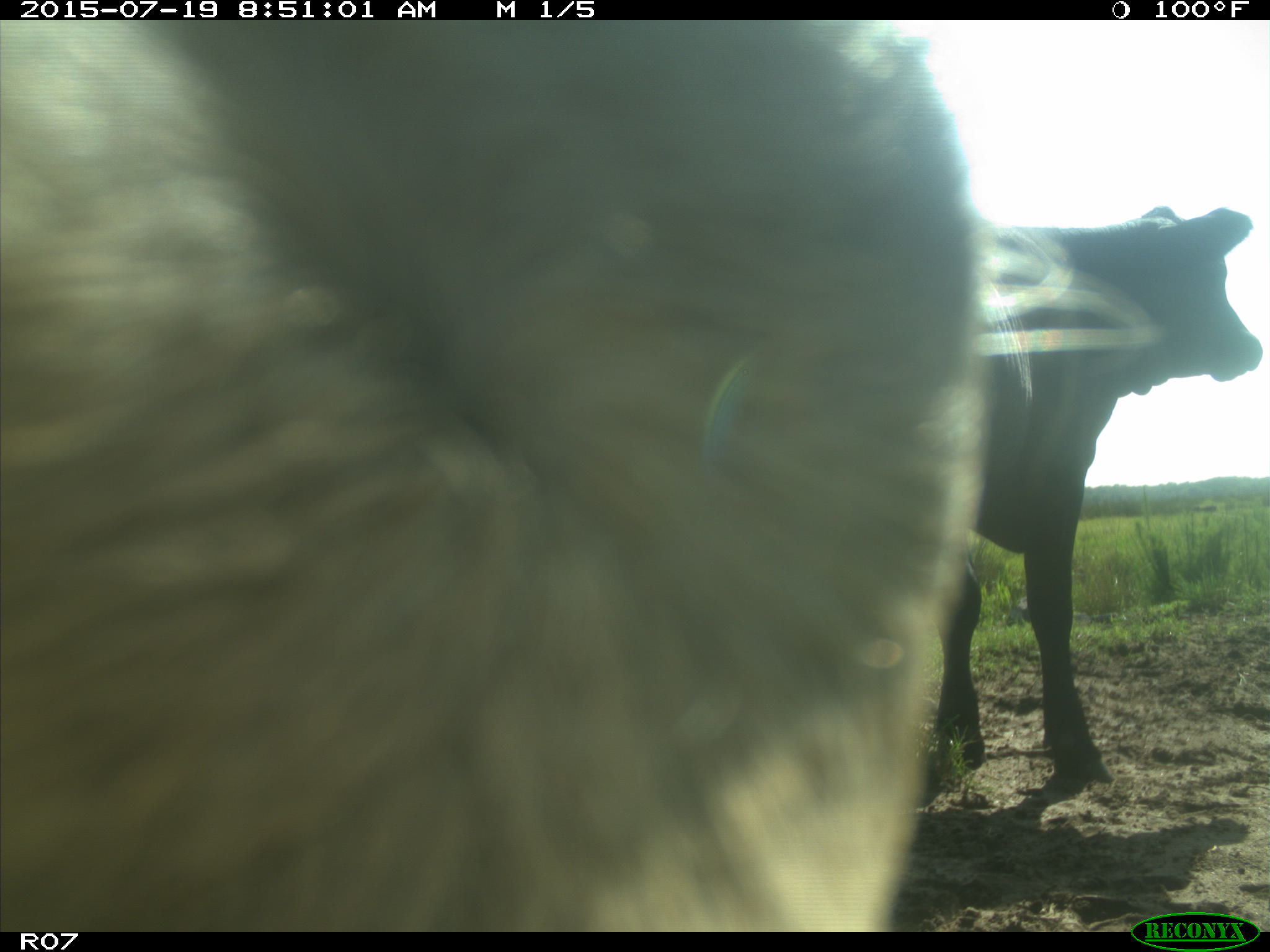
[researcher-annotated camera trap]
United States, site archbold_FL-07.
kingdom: Animalia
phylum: Chordata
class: Mammalia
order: Artiodactyla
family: Bovidae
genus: Bos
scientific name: Bos taurus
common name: domestic cow